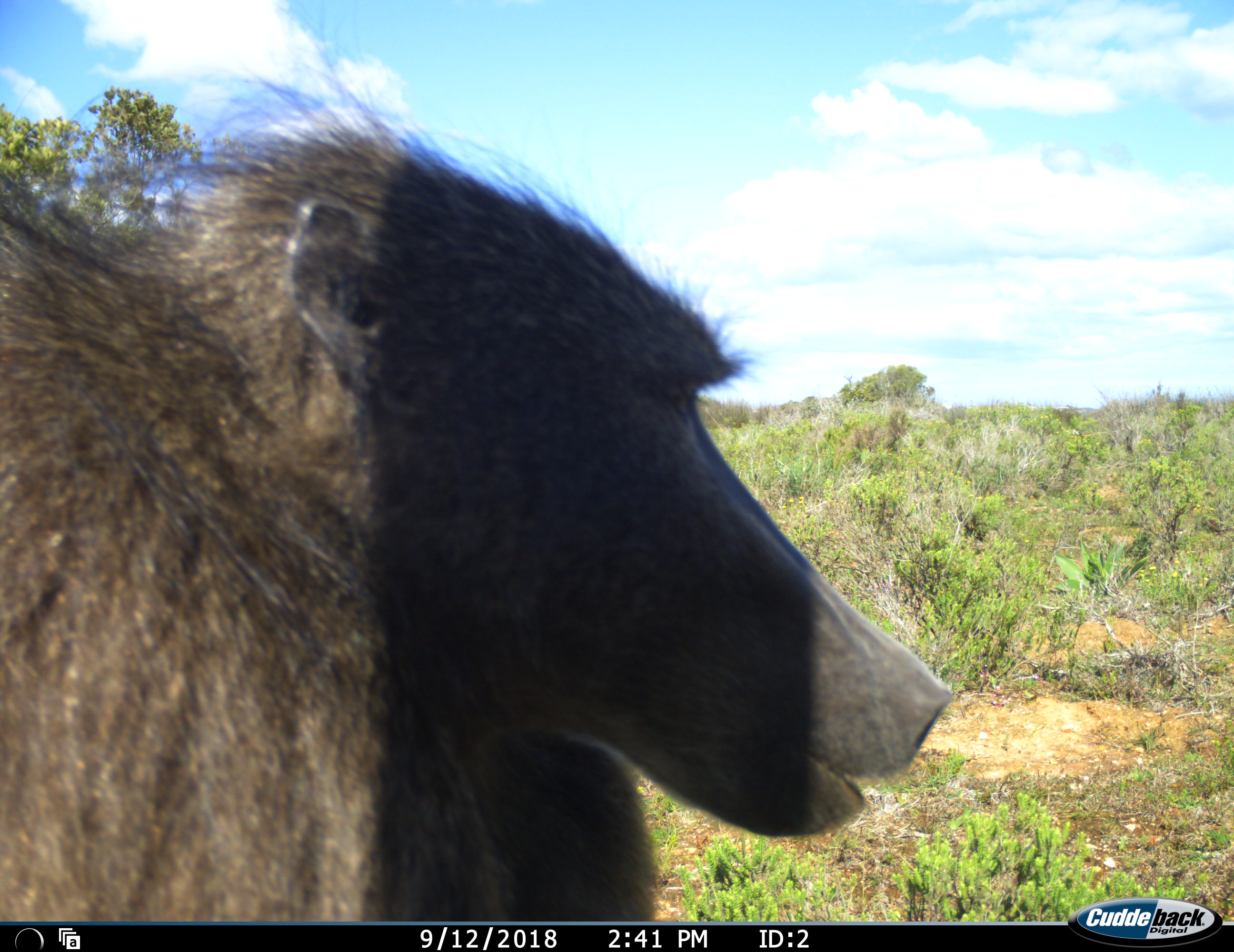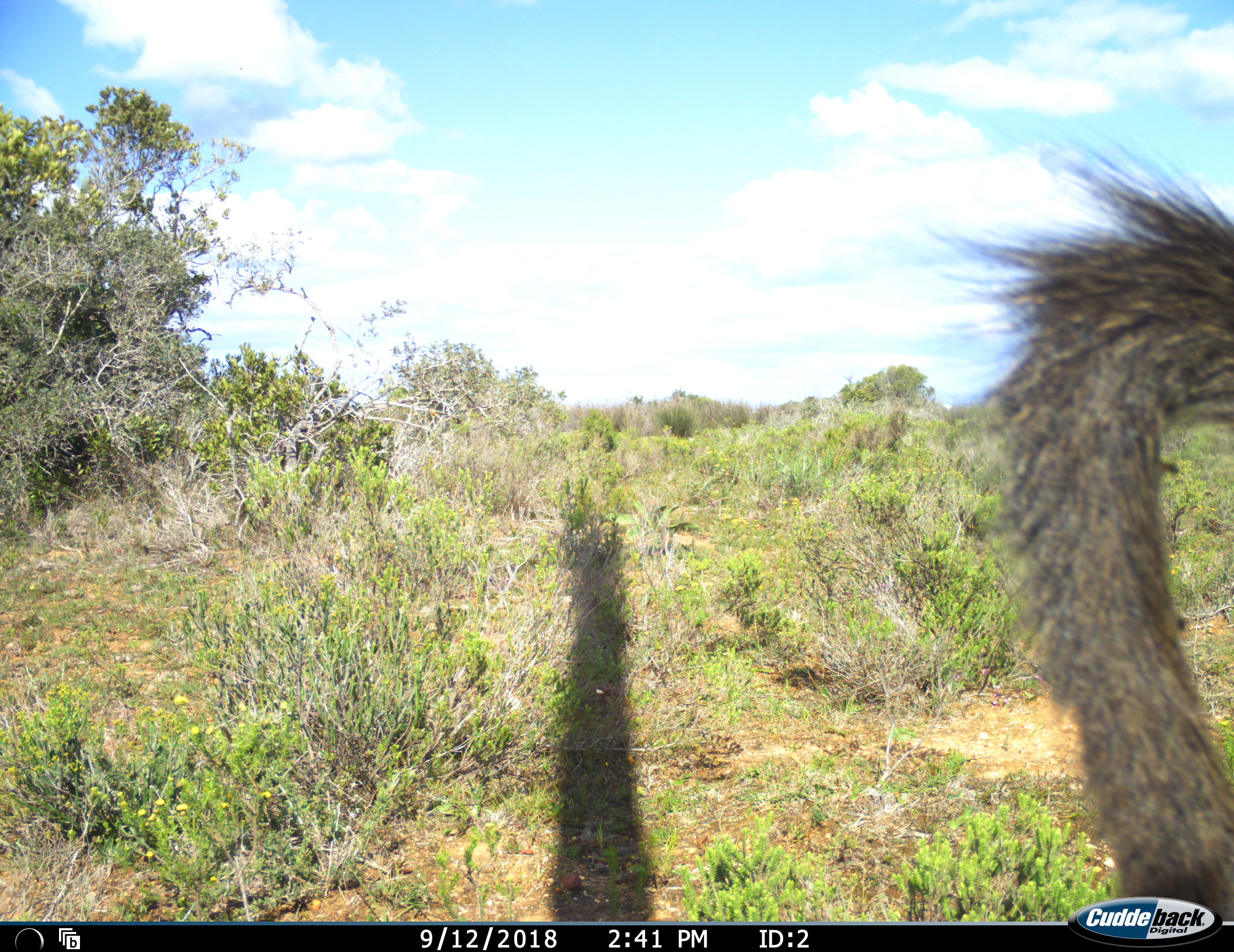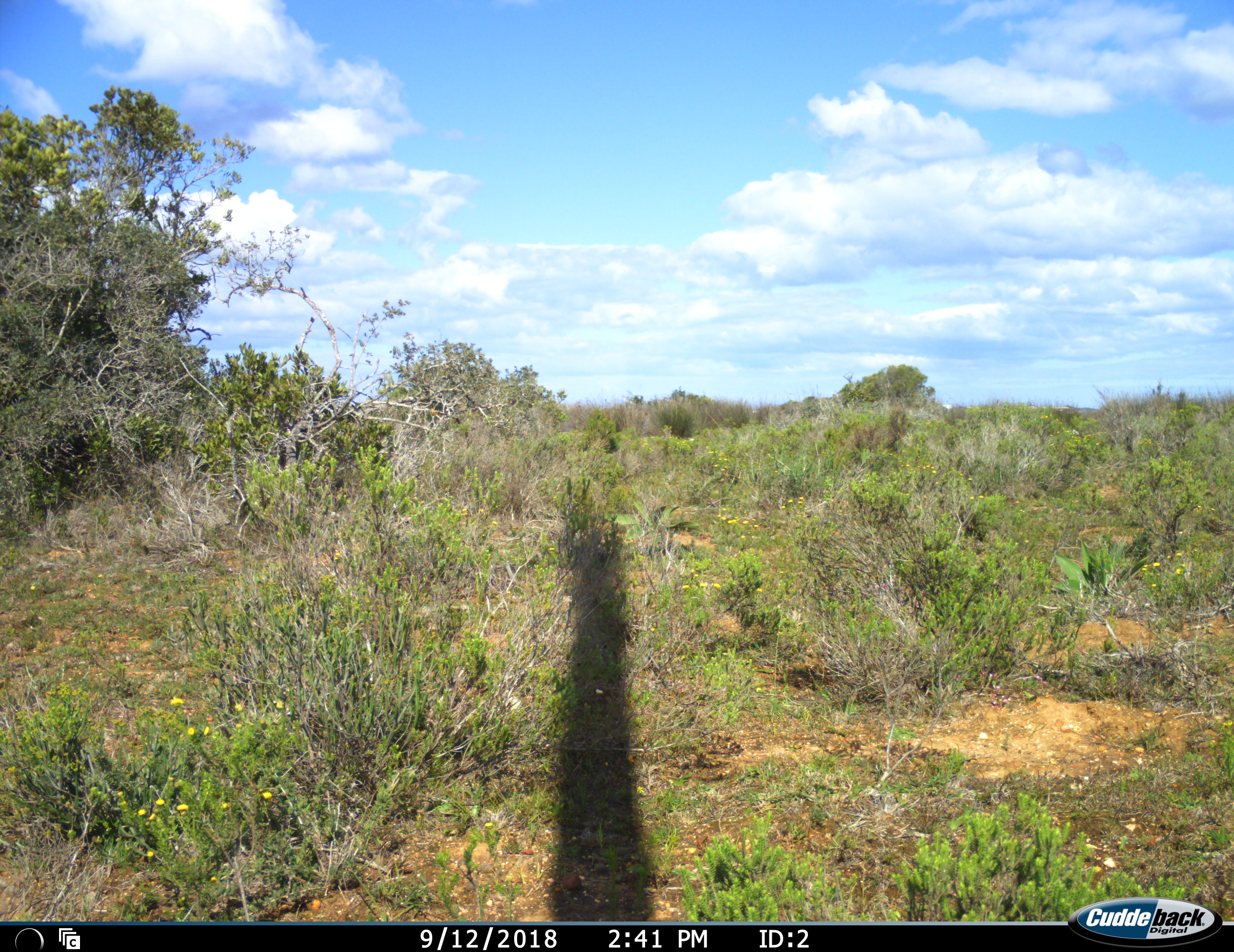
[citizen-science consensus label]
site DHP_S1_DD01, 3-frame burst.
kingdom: Animalia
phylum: Chordata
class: Mammalia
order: Primates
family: Cercopithecidae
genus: Papio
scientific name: Papio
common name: baboon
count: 1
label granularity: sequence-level